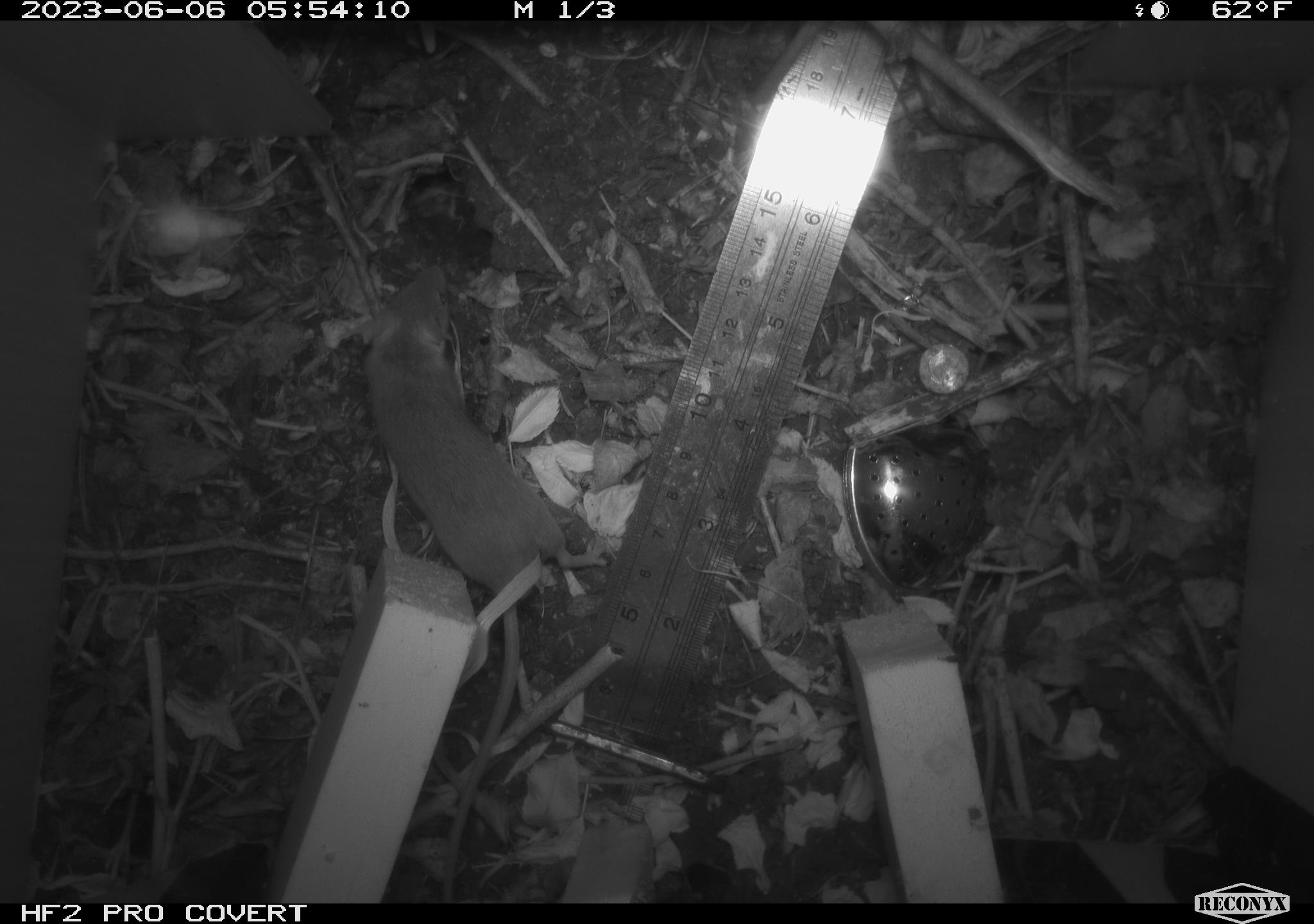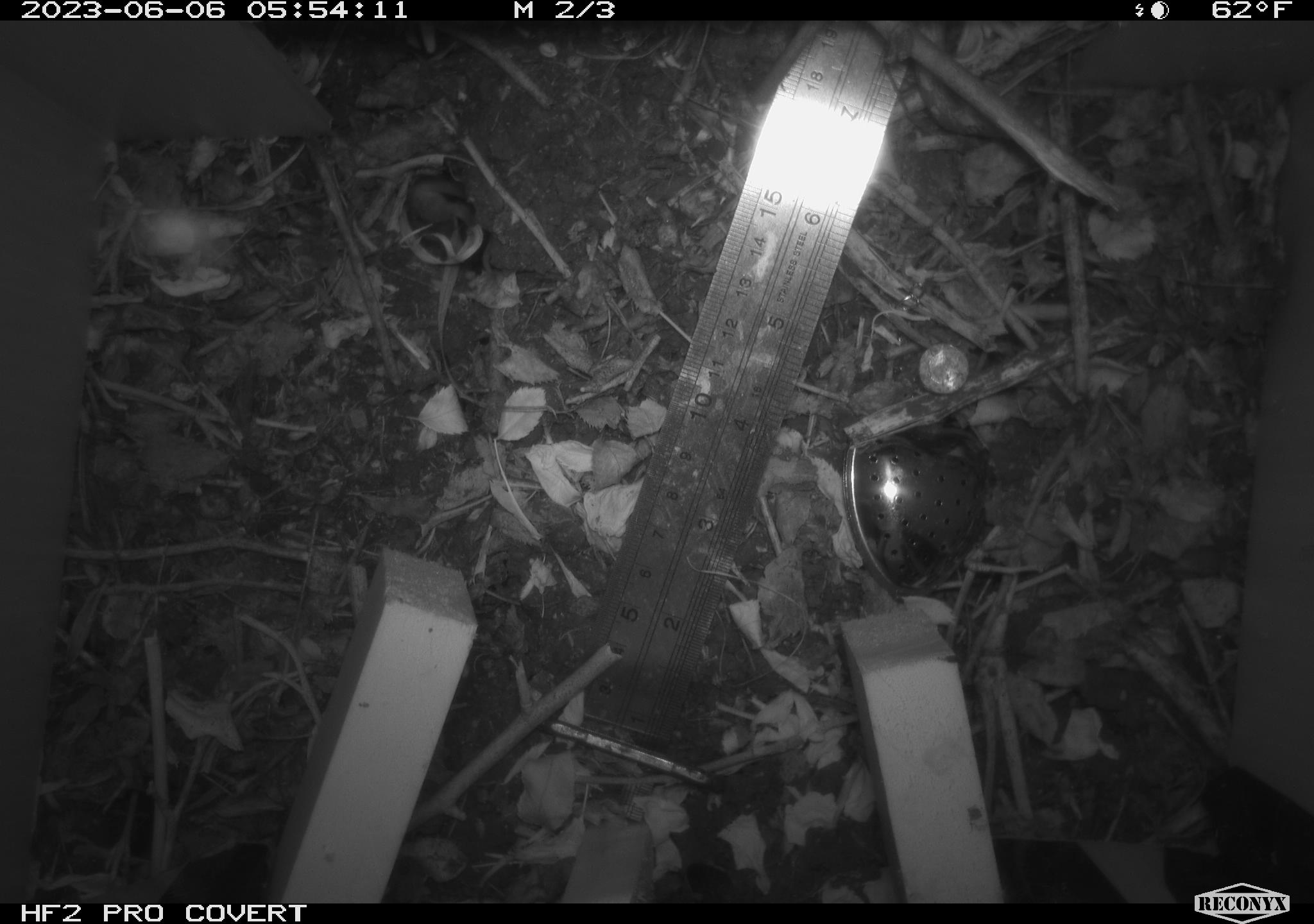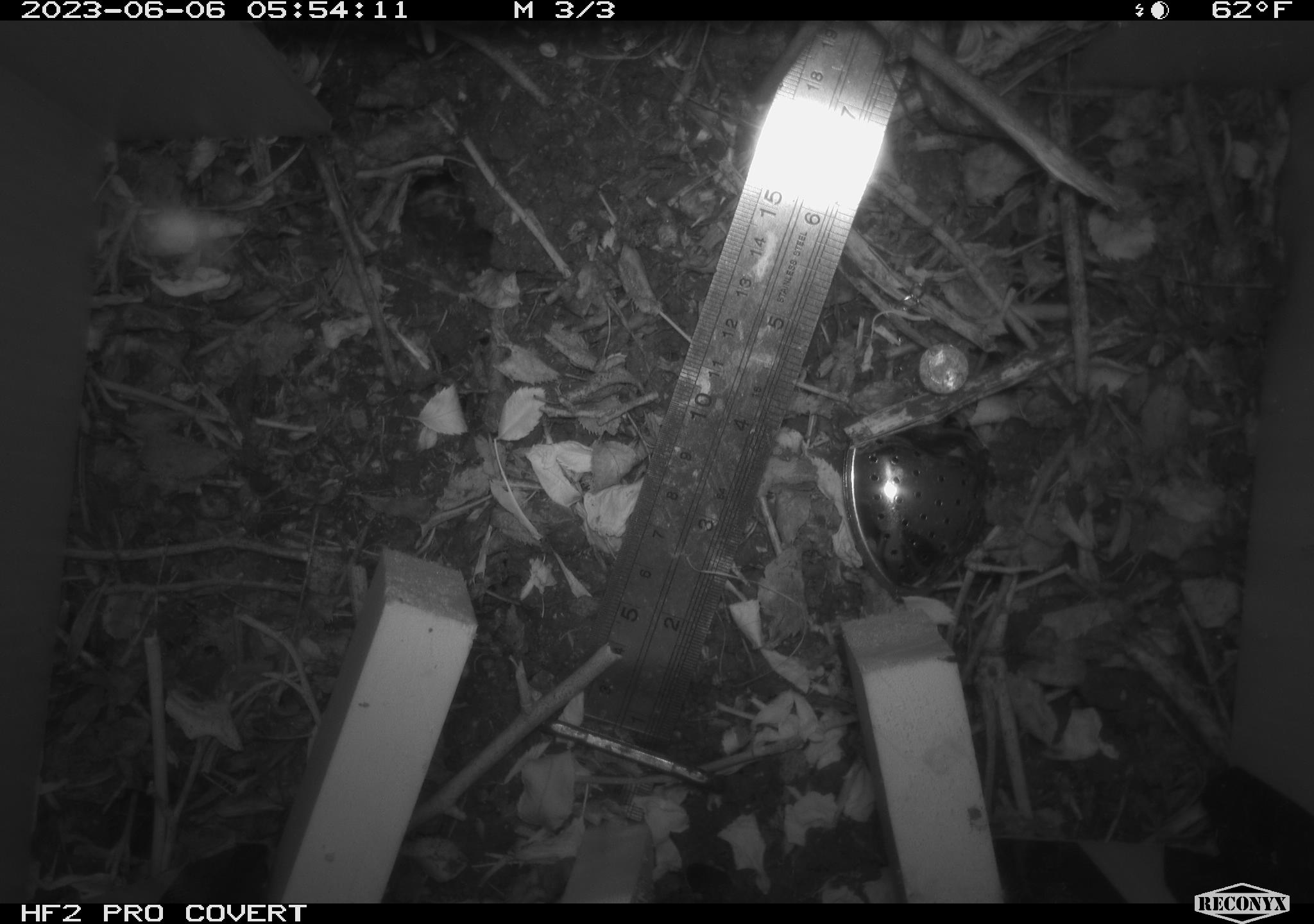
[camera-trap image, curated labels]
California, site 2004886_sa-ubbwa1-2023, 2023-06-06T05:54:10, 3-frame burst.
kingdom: Animalia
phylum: Chordata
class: Mammalia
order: Rodentia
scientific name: Rodentia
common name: mouse species